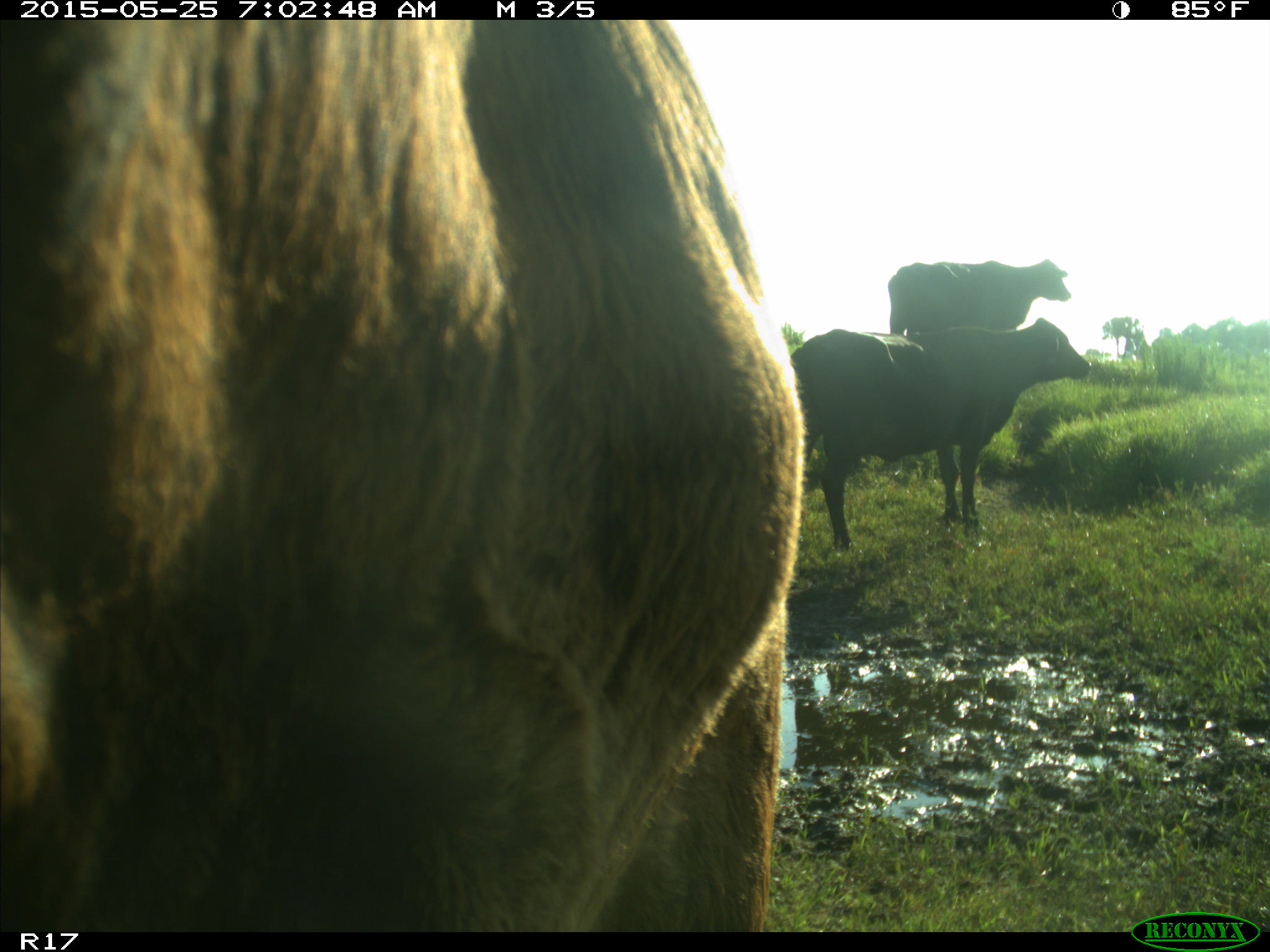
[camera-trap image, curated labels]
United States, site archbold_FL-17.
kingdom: Animalia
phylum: Chordata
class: Mammalia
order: Artiodactyla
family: Bovidae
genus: Bos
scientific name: Bos taurus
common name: domestic cow